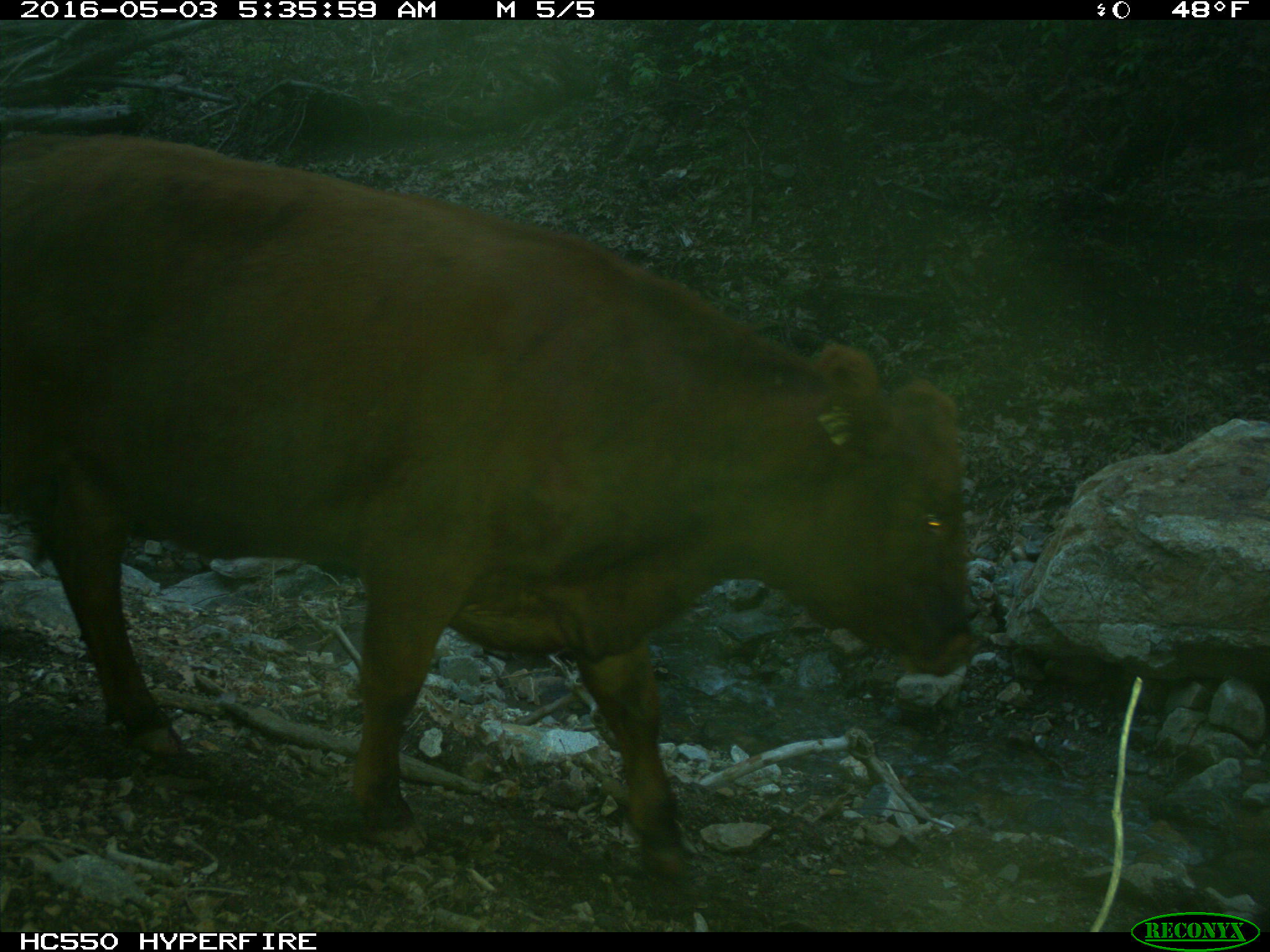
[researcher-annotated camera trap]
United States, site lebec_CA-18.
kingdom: Animalia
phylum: Chordata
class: Mammalia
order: Artiodactyla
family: Bovidae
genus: Bos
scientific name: Bos taurus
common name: domestic cow